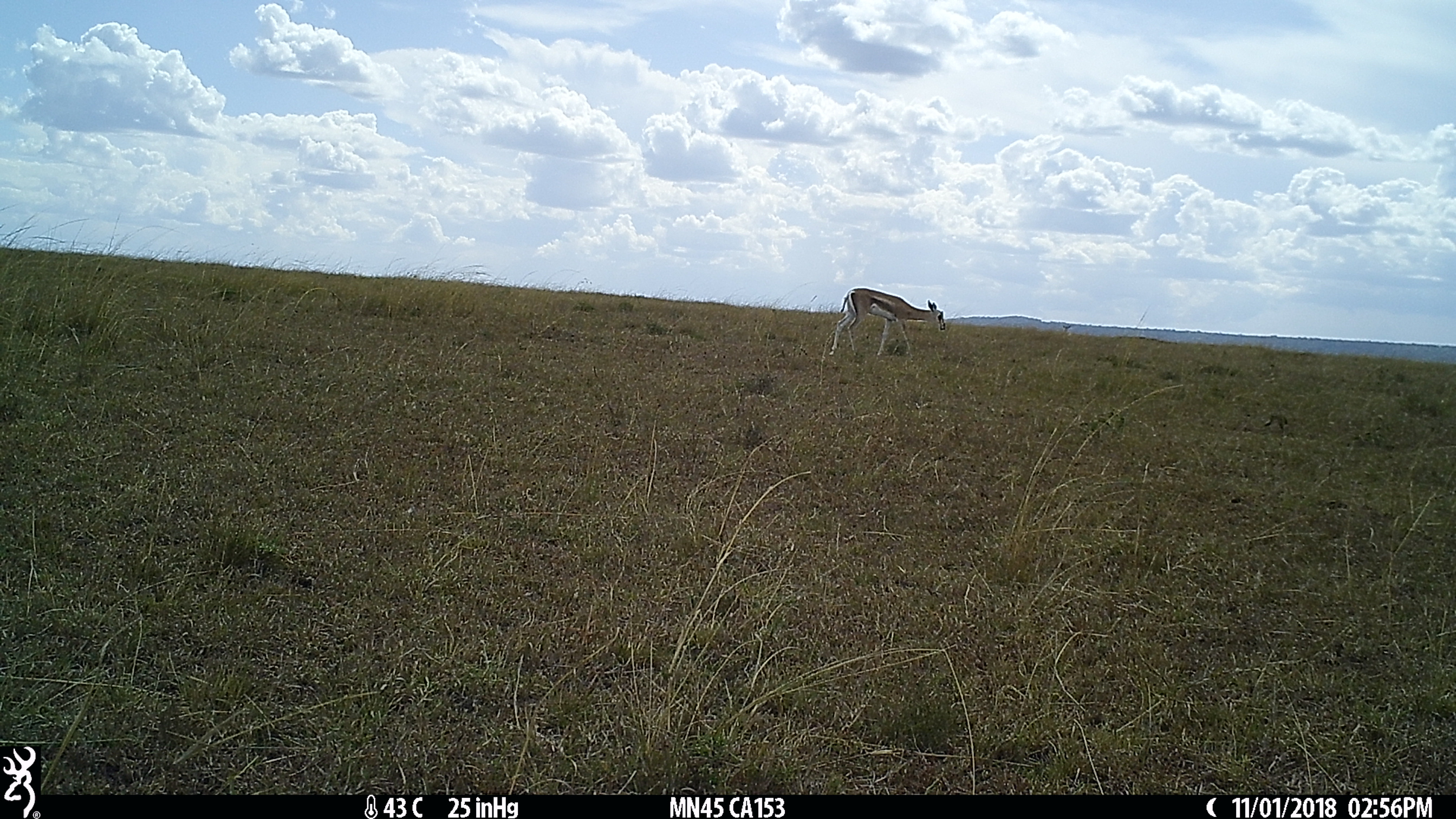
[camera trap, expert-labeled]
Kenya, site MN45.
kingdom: Animalia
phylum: Chordata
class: Mammalia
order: Artiodactyla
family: Bovidae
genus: Nanger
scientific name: Nanger granti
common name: grant's gazelle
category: gazelle grants